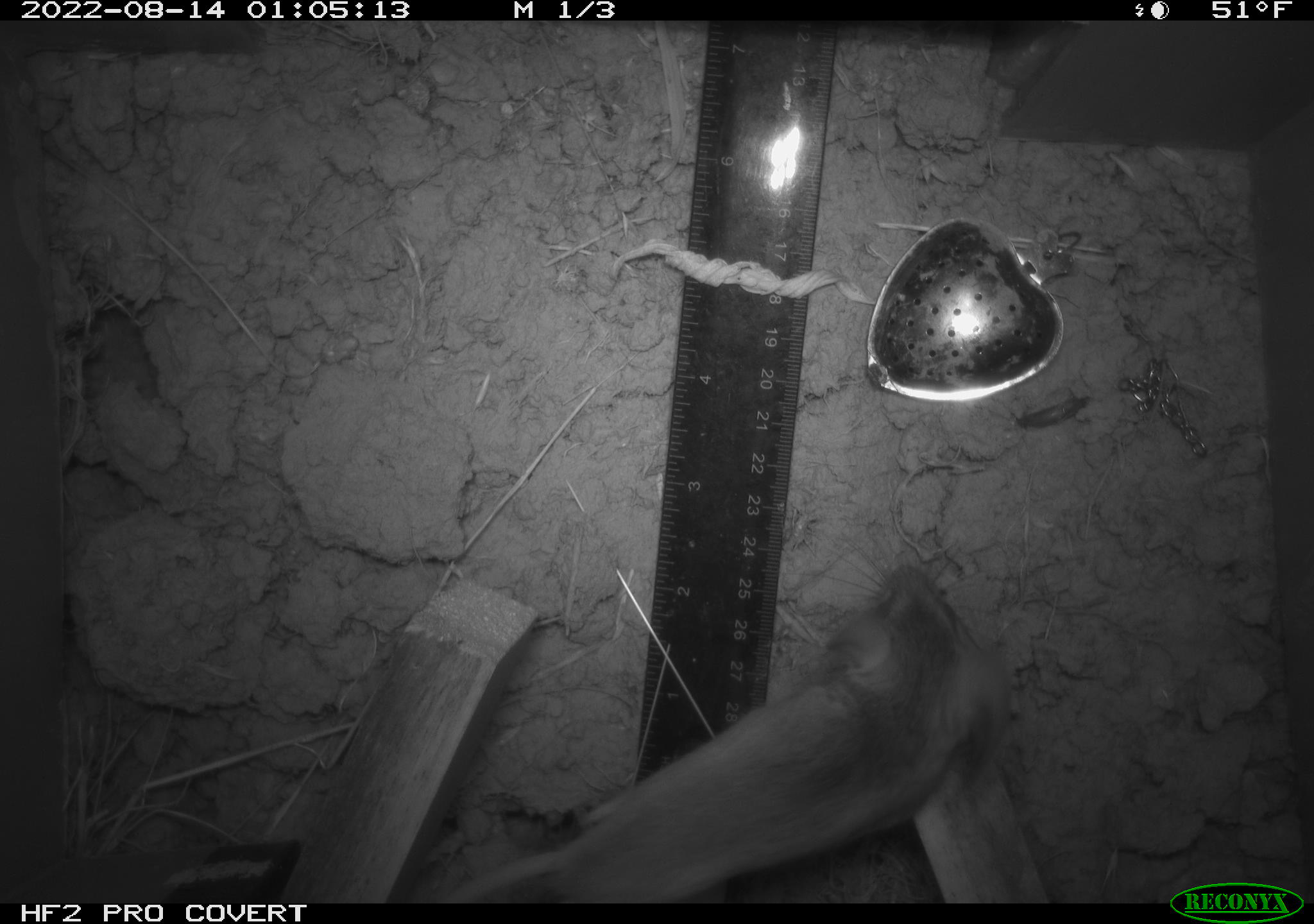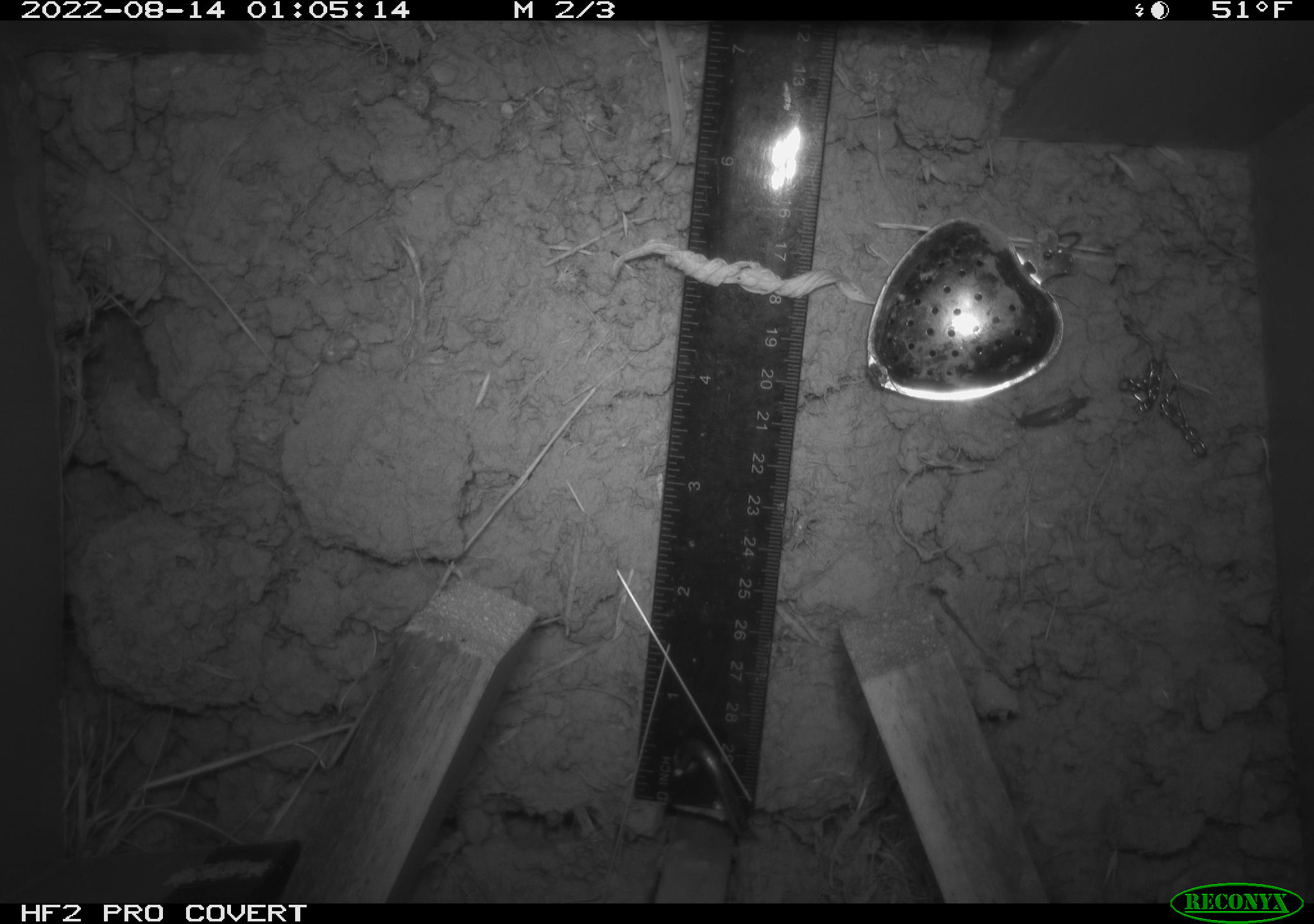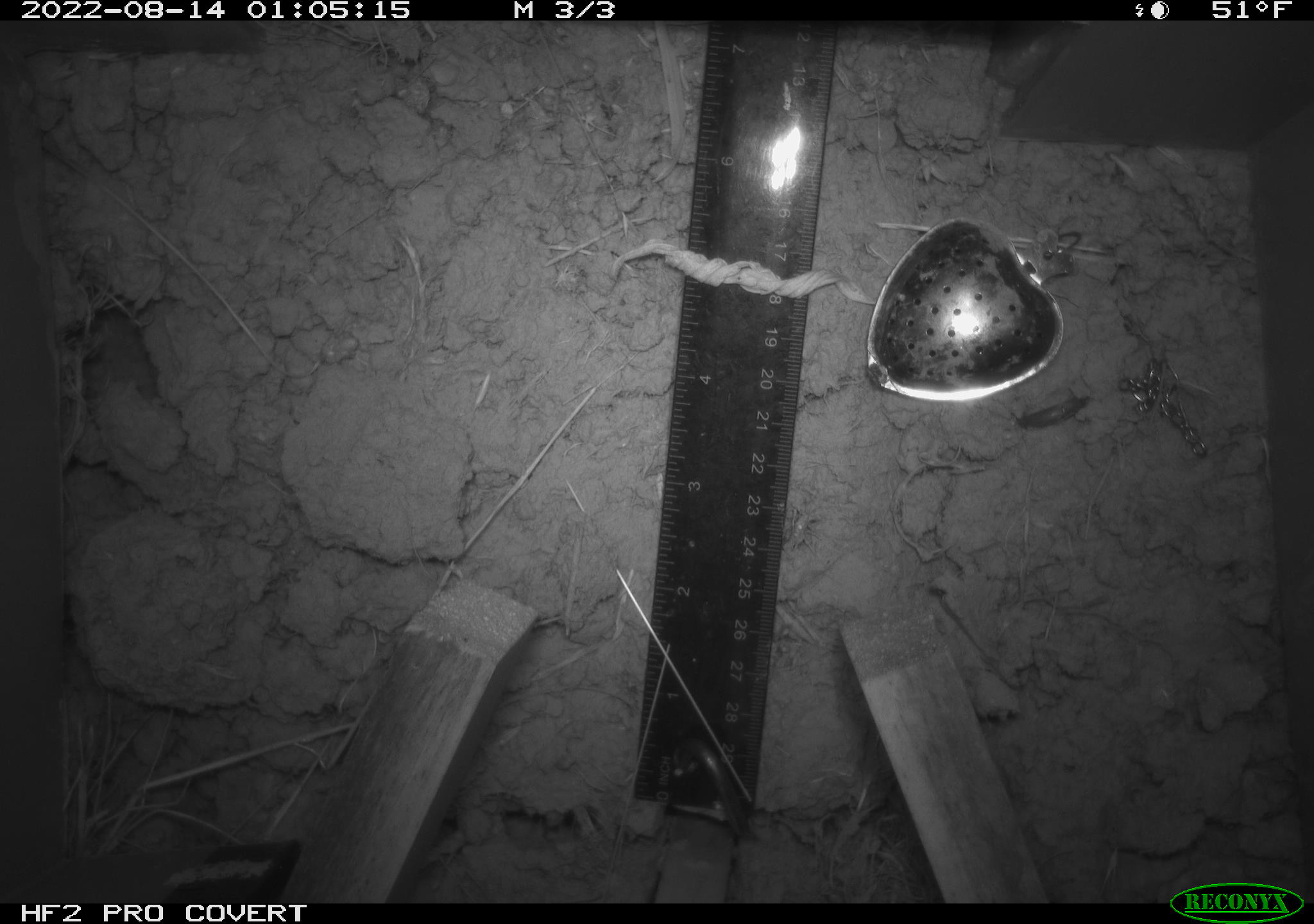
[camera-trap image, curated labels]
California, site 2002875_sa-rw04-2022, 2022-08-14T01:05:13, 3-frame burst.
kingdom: Animalia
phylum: Chordata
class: Mammalia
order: Rodentia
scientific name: Rodentia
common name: mouse species